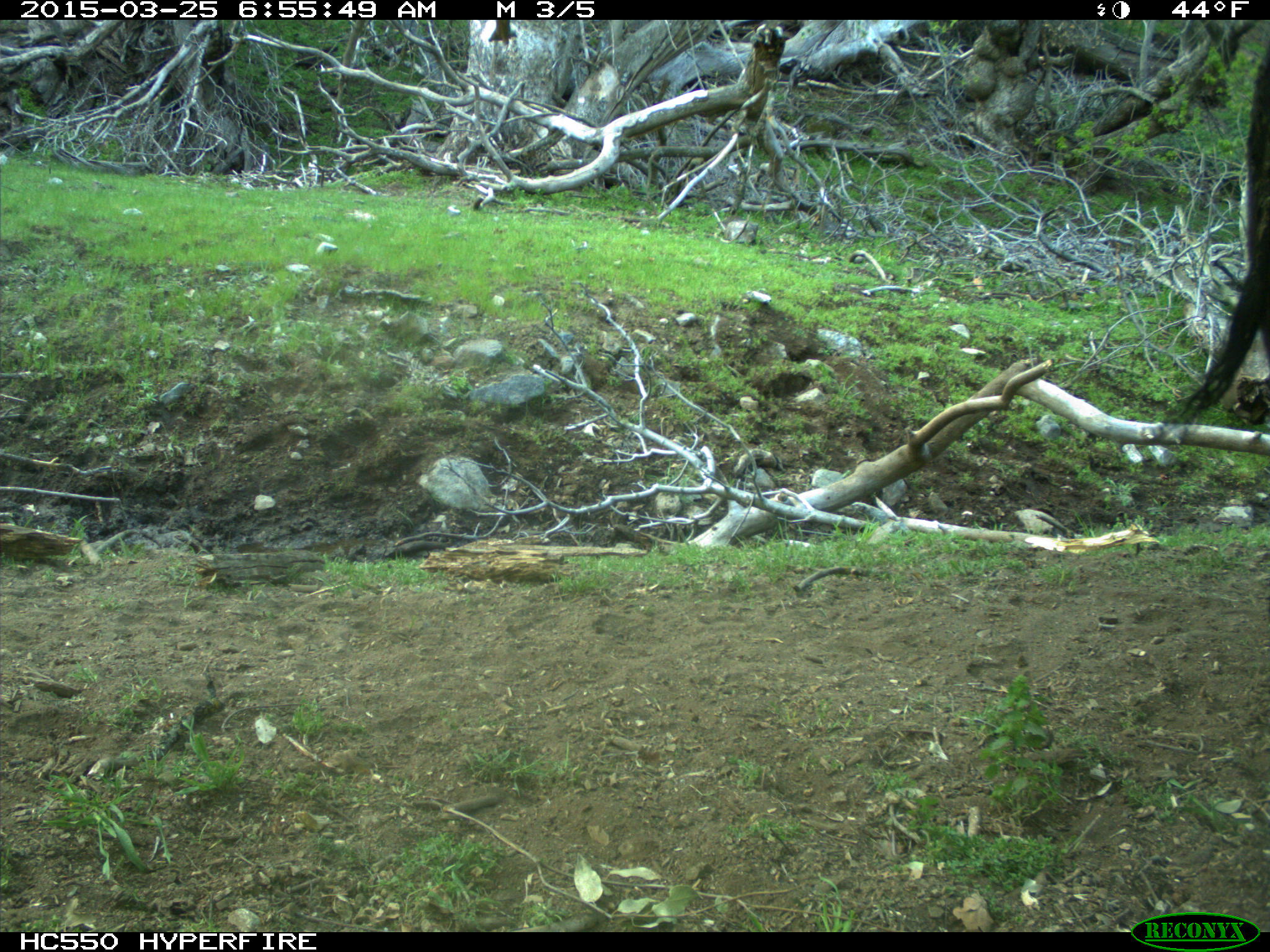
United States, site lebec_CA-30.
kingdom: Animalia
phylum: Chordata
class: Mammalia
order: Artiodactyla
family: Bovidae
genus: Bos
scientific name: Bos taurus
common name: domestic cow